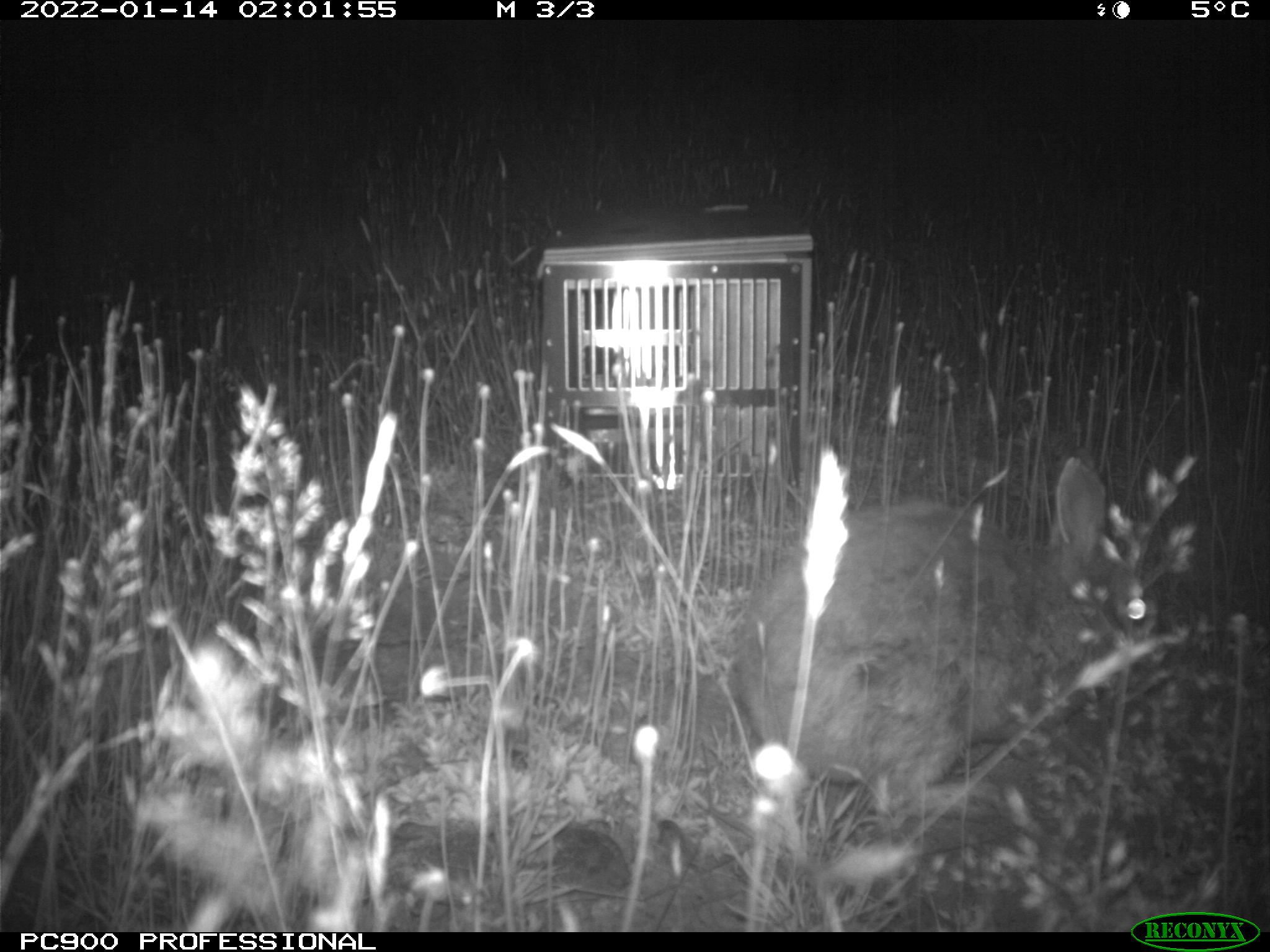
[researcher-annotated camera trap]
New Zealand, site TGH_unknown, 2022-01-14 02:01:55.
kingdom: Animalia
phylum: Chordata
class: Mammalia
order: Lagomorpha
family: Leporidae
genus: Oryctolagus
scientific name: Oryctolagus cuniculus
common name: european rabbit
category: rabbit